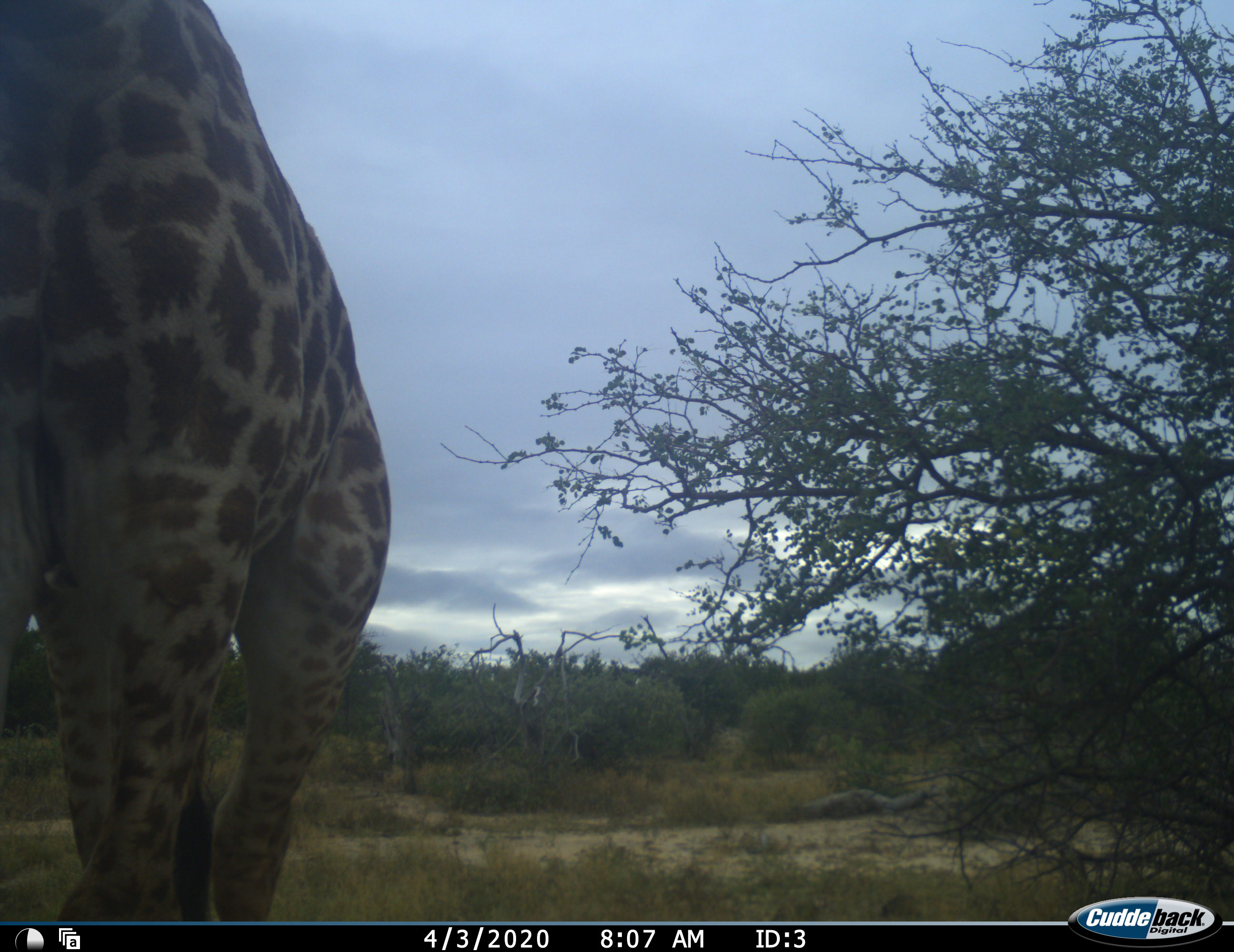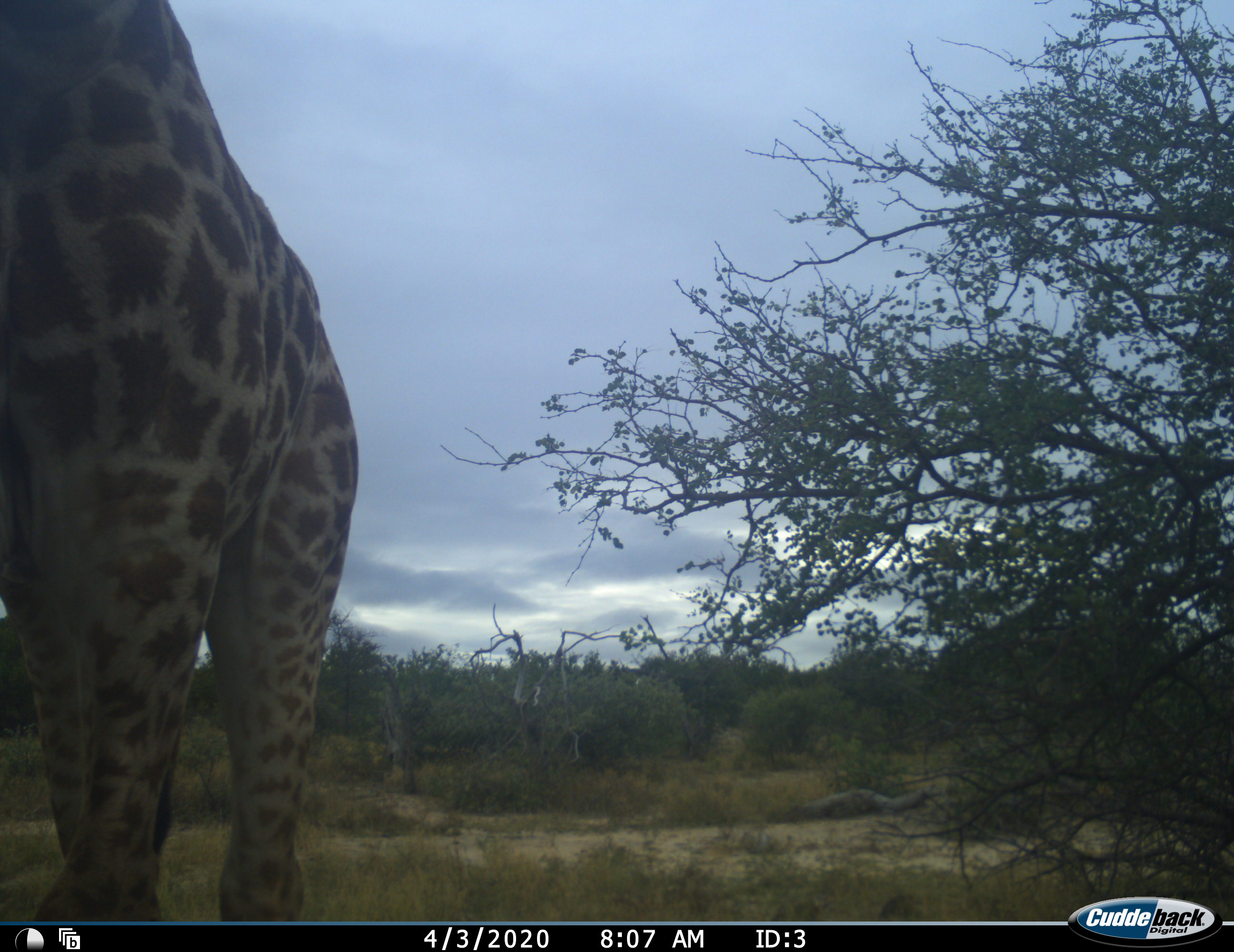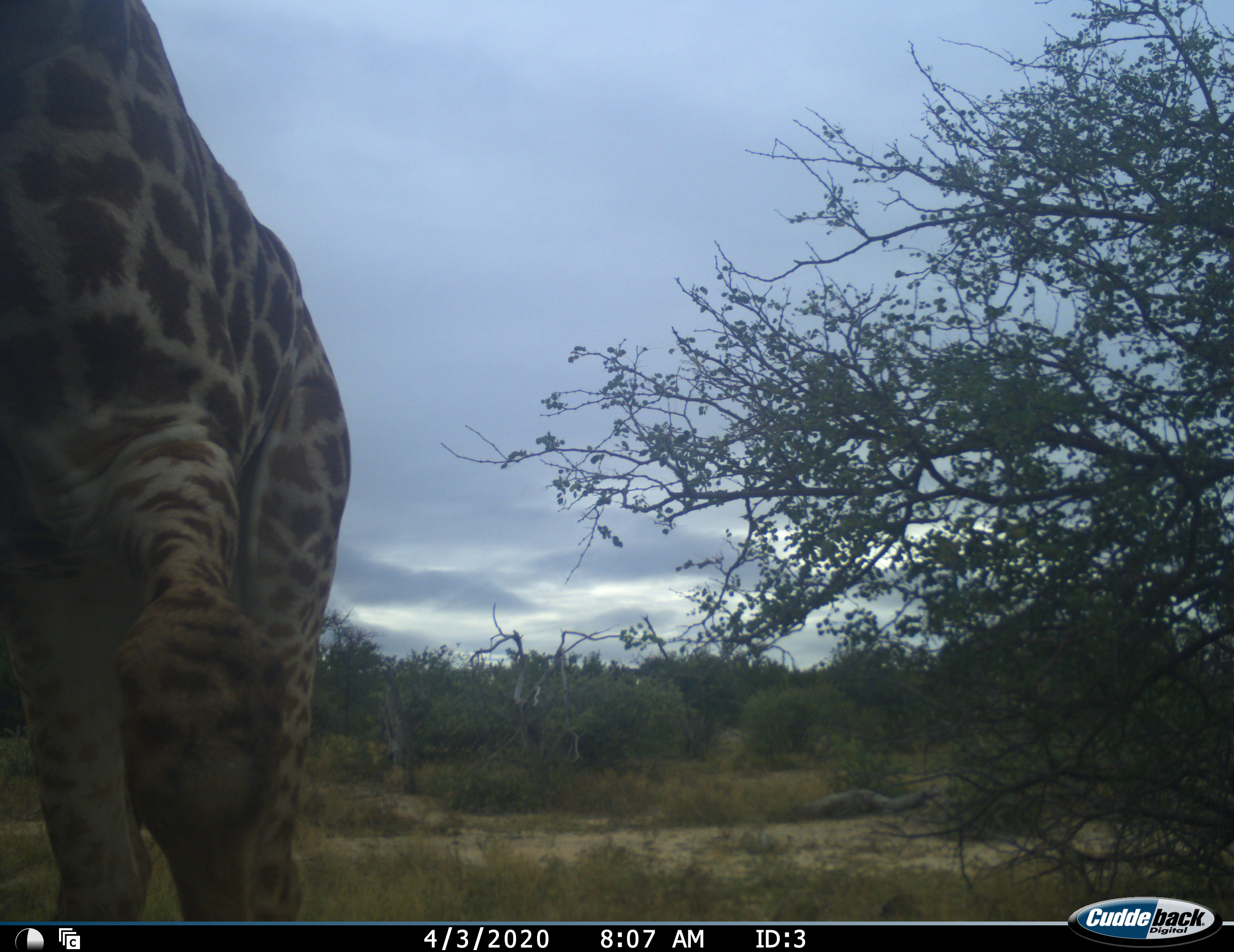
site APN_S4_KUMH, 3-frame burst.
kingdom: Animalia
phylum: Chordata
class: Mammalia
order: Artiodactyla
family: Giraffidae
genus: Giraffa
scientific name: Giraffa camelopardalis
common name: giraffe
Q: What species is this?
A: Giraffe (Giraffa camelopardalis).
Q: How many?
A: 1.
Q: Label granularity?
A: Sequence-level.